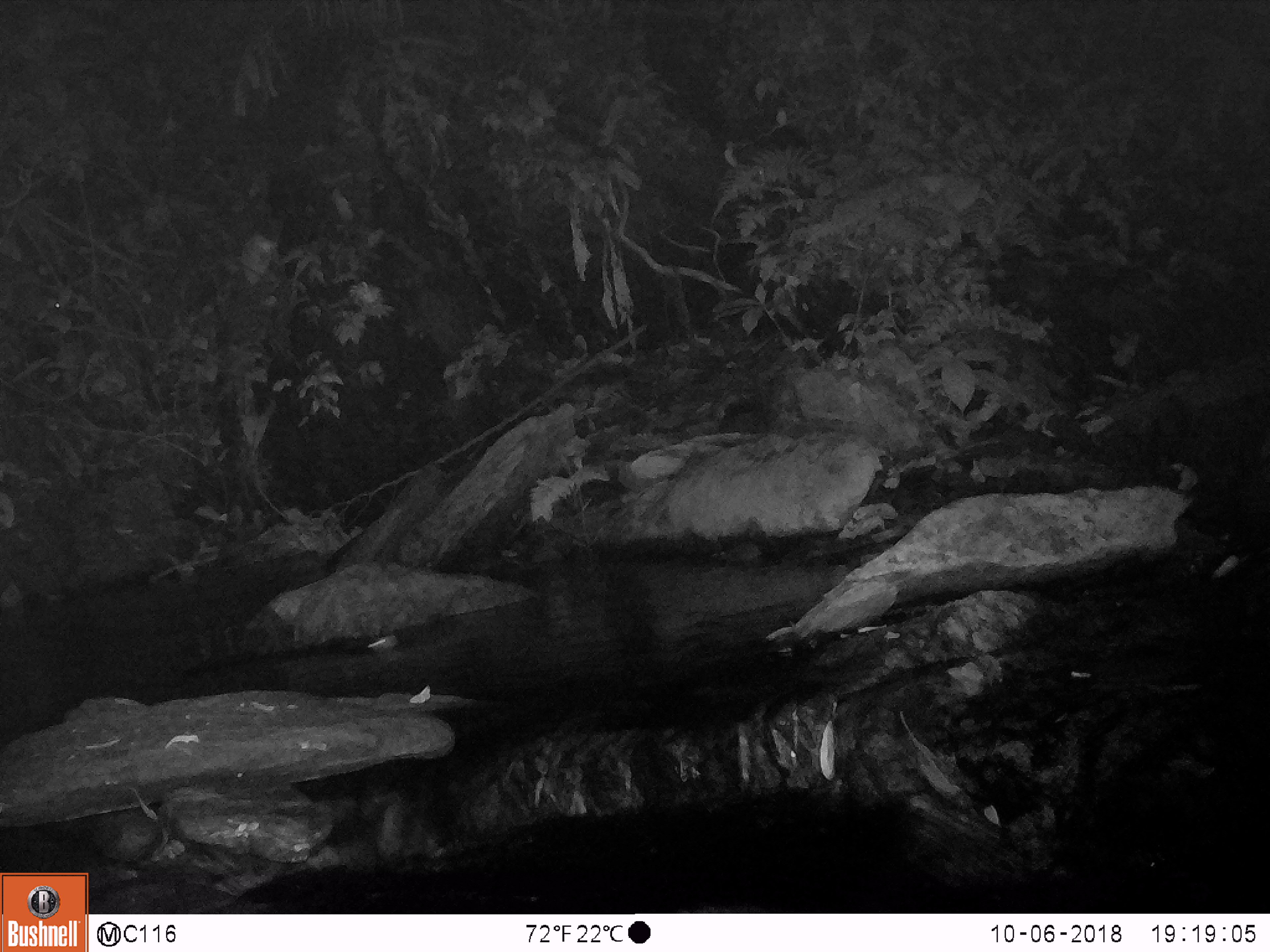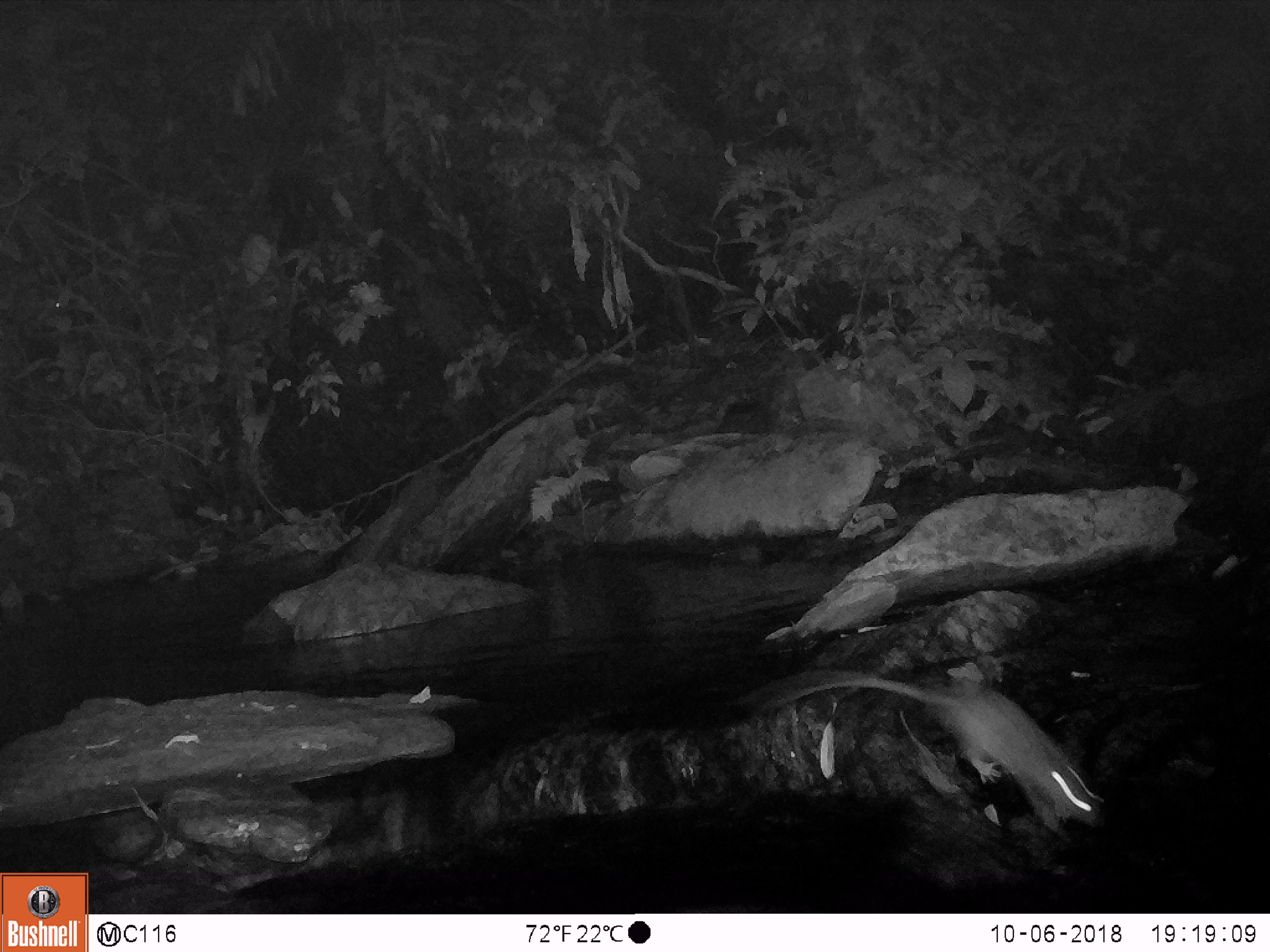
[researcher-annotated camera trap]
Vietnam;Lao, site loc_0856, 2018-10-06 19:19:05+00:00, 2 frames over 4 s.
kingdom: Animalia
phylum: Chordata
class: Mammalia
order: Rodentia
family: Muridae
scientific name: Muridae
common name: old-world mice and rats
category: unidentified murid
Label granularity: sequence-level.